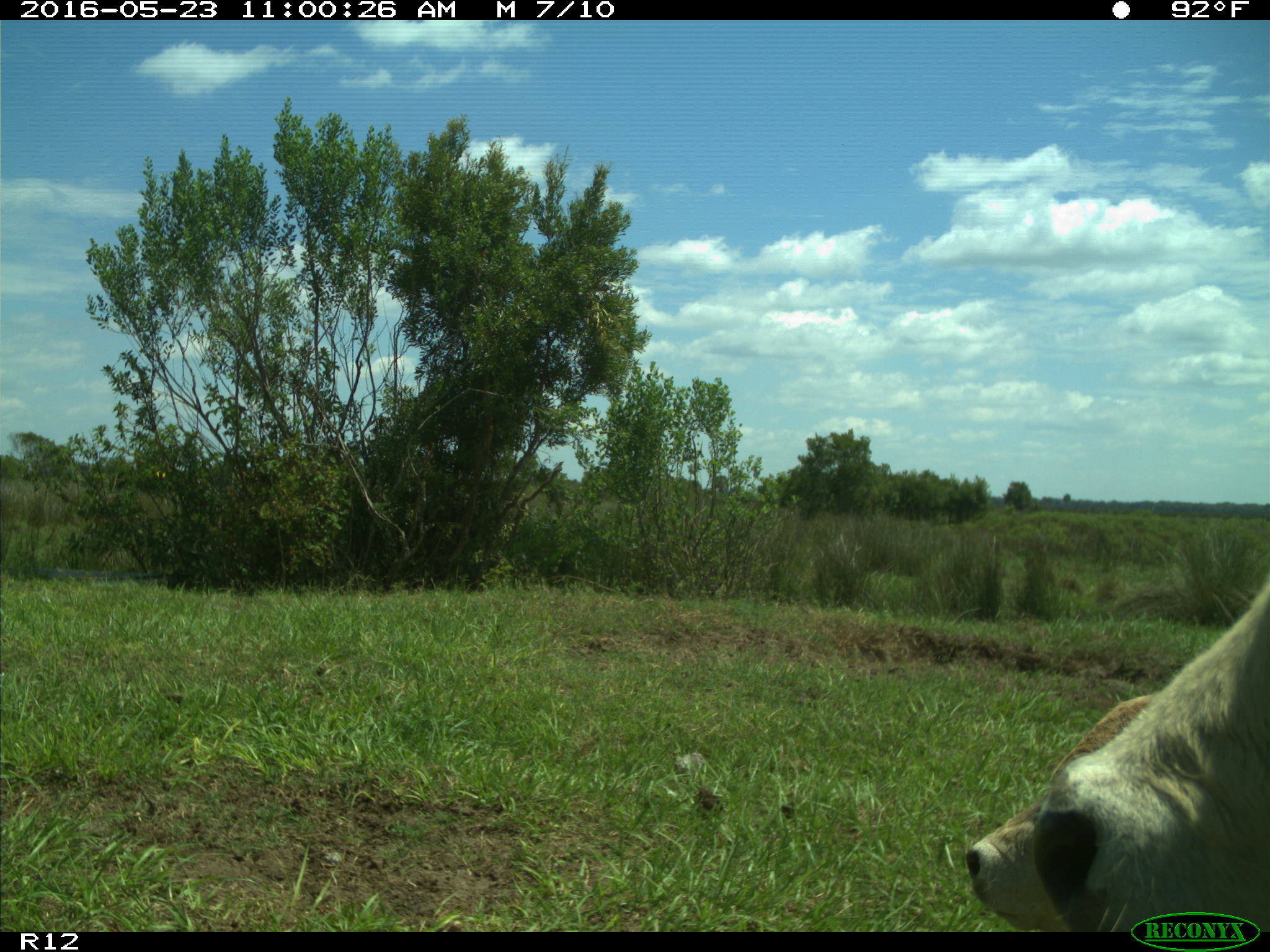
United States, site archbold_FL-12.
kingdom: Animalia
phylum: Chordata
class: Mammalia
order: Artiodactyla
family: Bovidae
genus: Bos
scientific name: Bos taurus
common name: domestic cow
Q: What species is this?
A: Bos taurus (domestic cow).